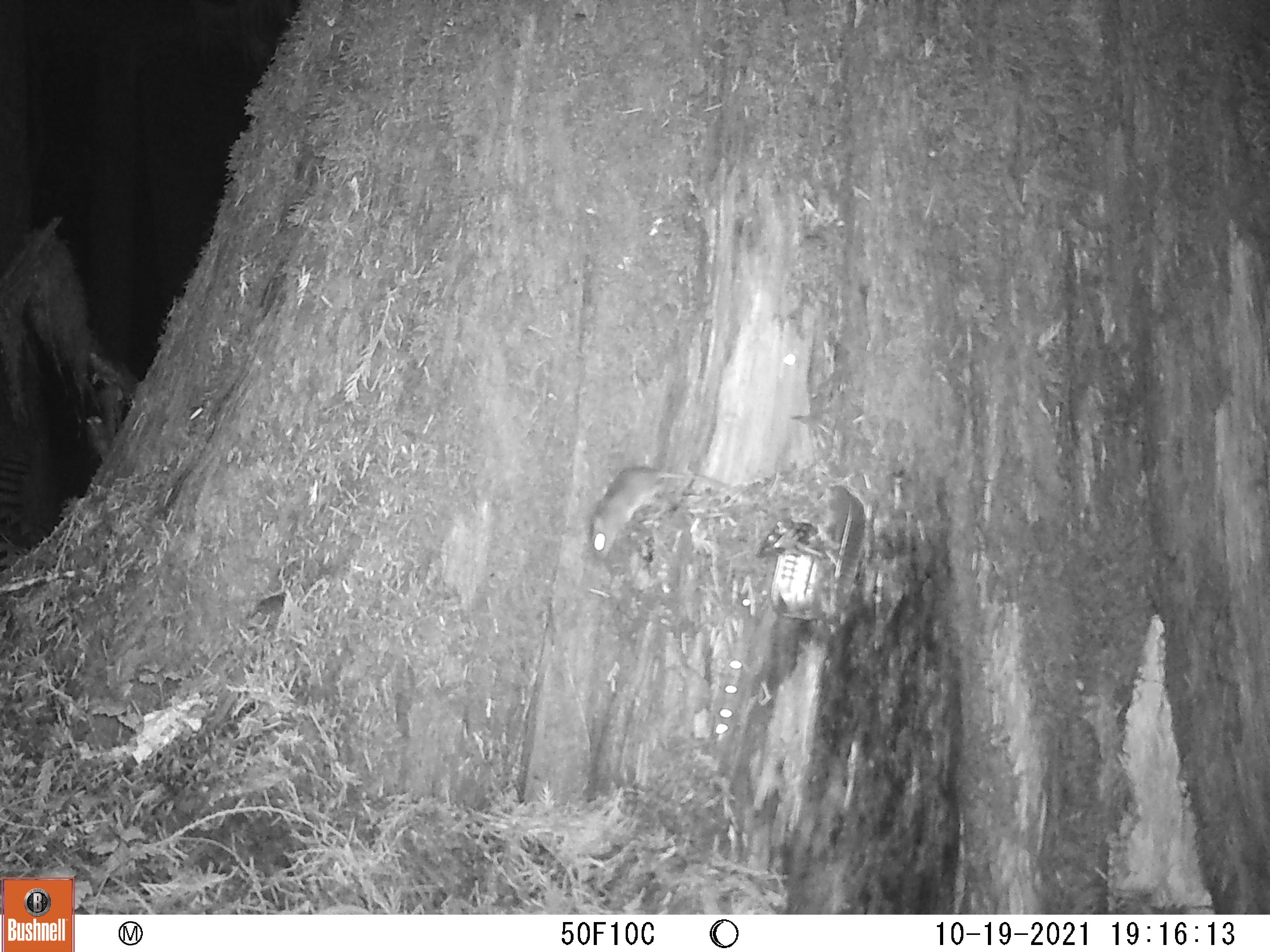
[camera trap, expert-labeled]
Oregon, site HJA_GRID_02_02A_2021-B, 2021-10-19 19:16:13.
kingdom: Animalia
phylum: Chordata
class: Mammalia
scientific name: Mammalia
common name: small mammal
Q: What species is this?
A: Small mammal (Mammalia).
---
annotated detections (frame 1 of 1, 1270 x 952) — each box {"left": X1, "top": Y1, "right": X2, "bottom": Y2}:
small mammal: {"left": 582, "top": 457, "right": 769, "bottom": 559}